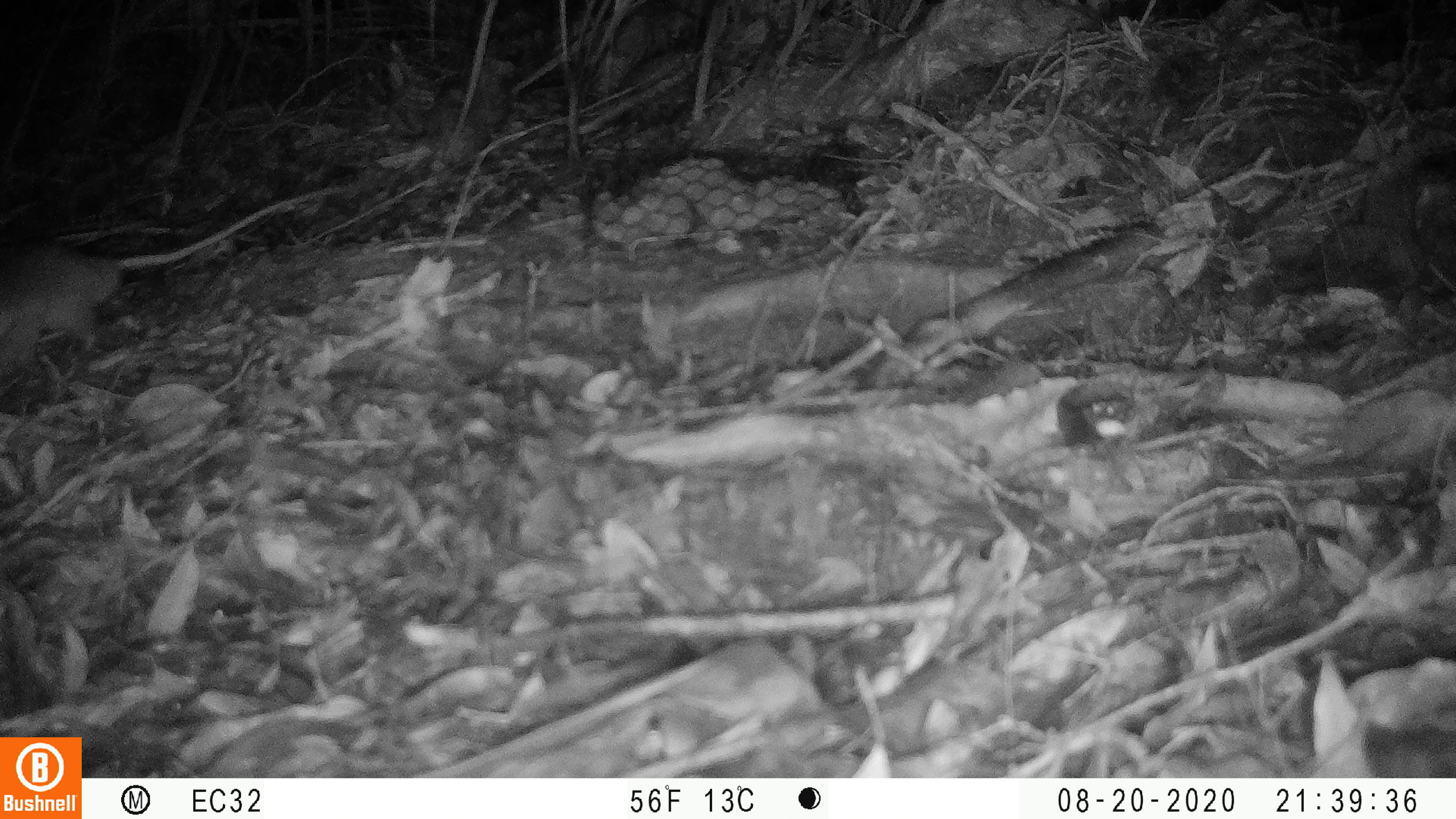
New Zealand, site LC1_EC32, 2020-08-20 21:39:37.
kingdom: Animalia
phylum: Chordata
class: Mammalia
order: Rodentia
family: Muridae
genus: Rattus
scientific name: Rattus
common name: rat